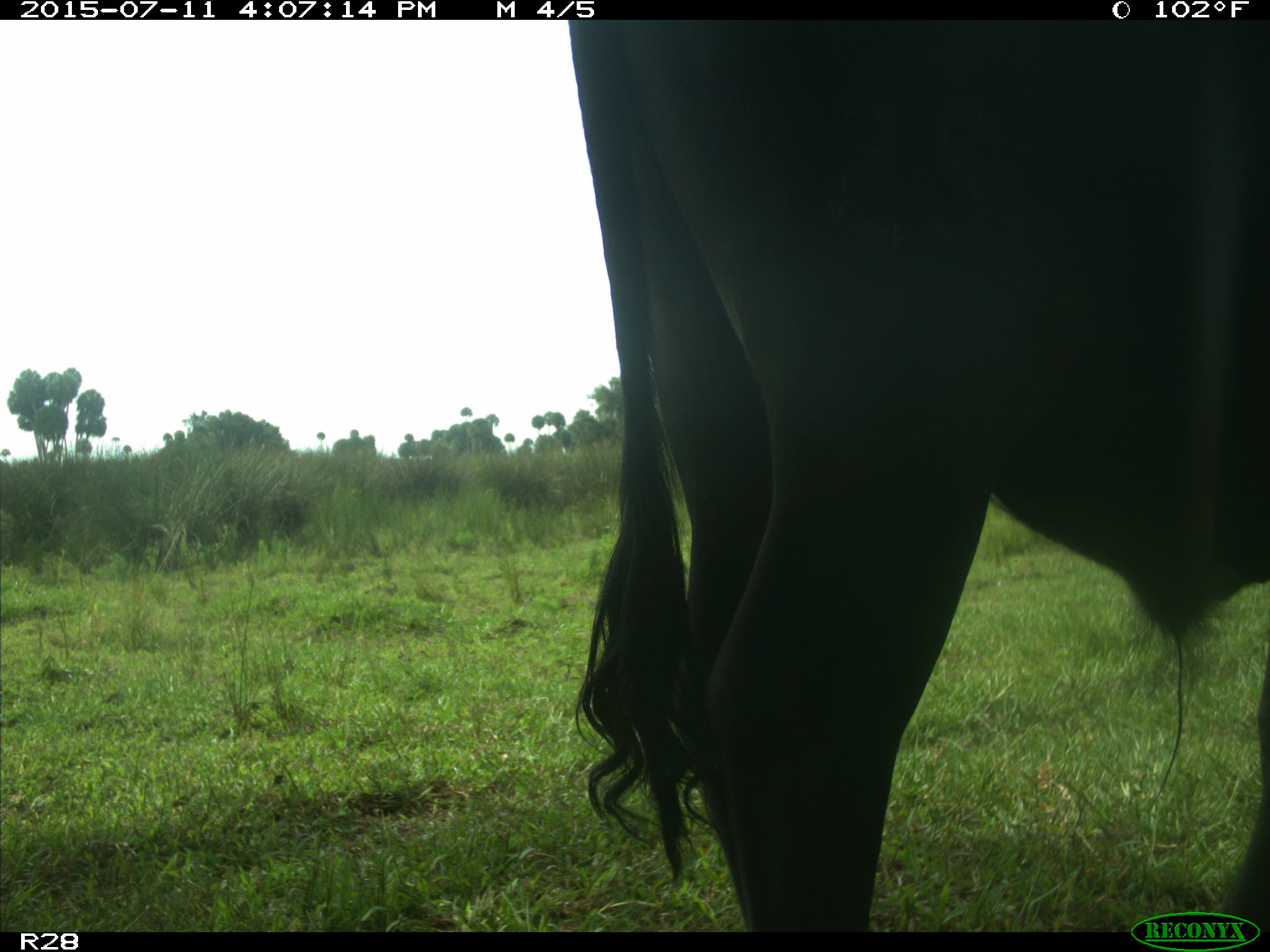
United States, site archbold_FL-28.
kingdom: Animalia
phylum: Chordata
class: Mammalia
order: Artiodactyla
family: Bovidae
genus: Bos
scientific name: Bos taurus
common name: domestic cow